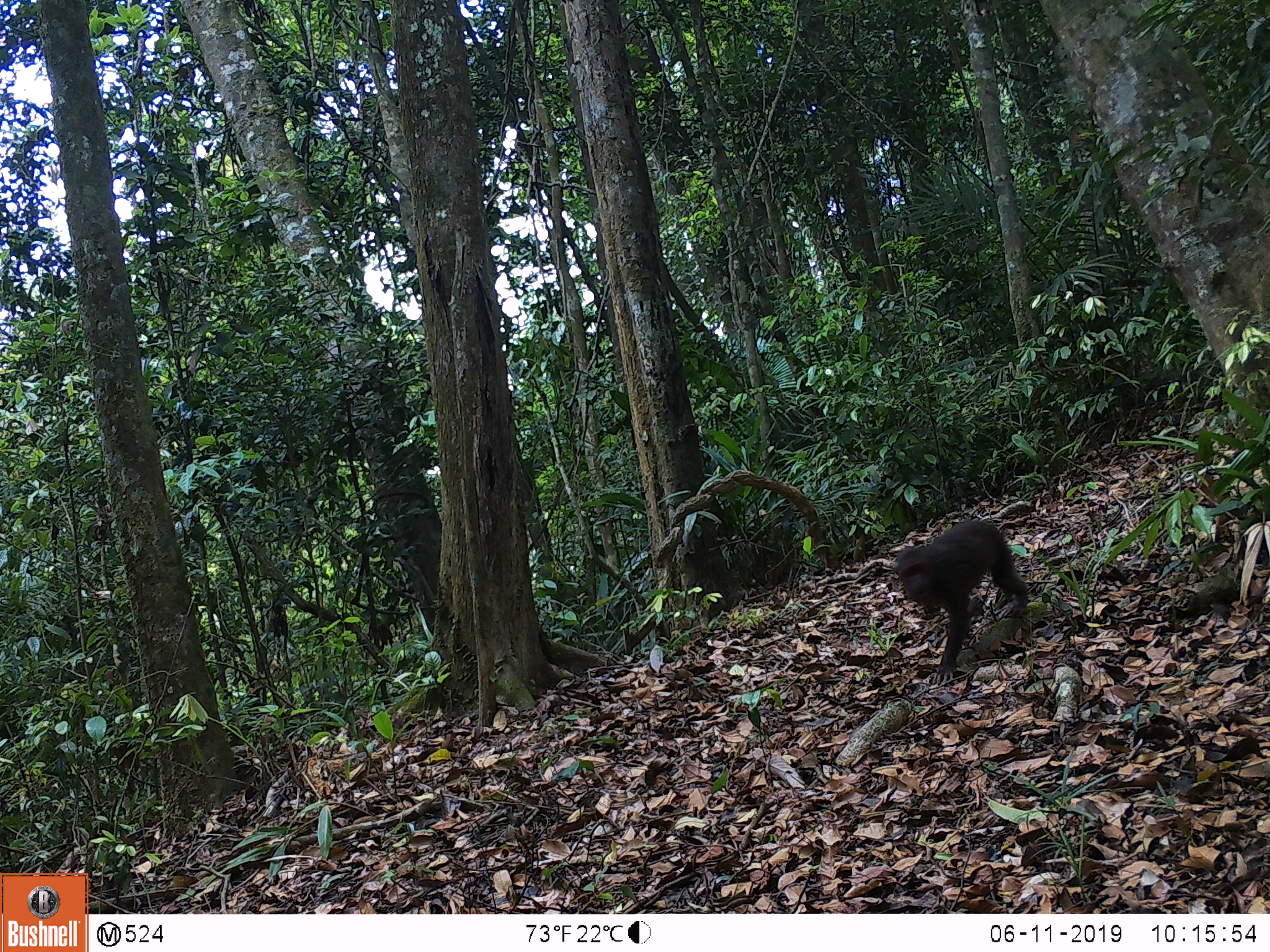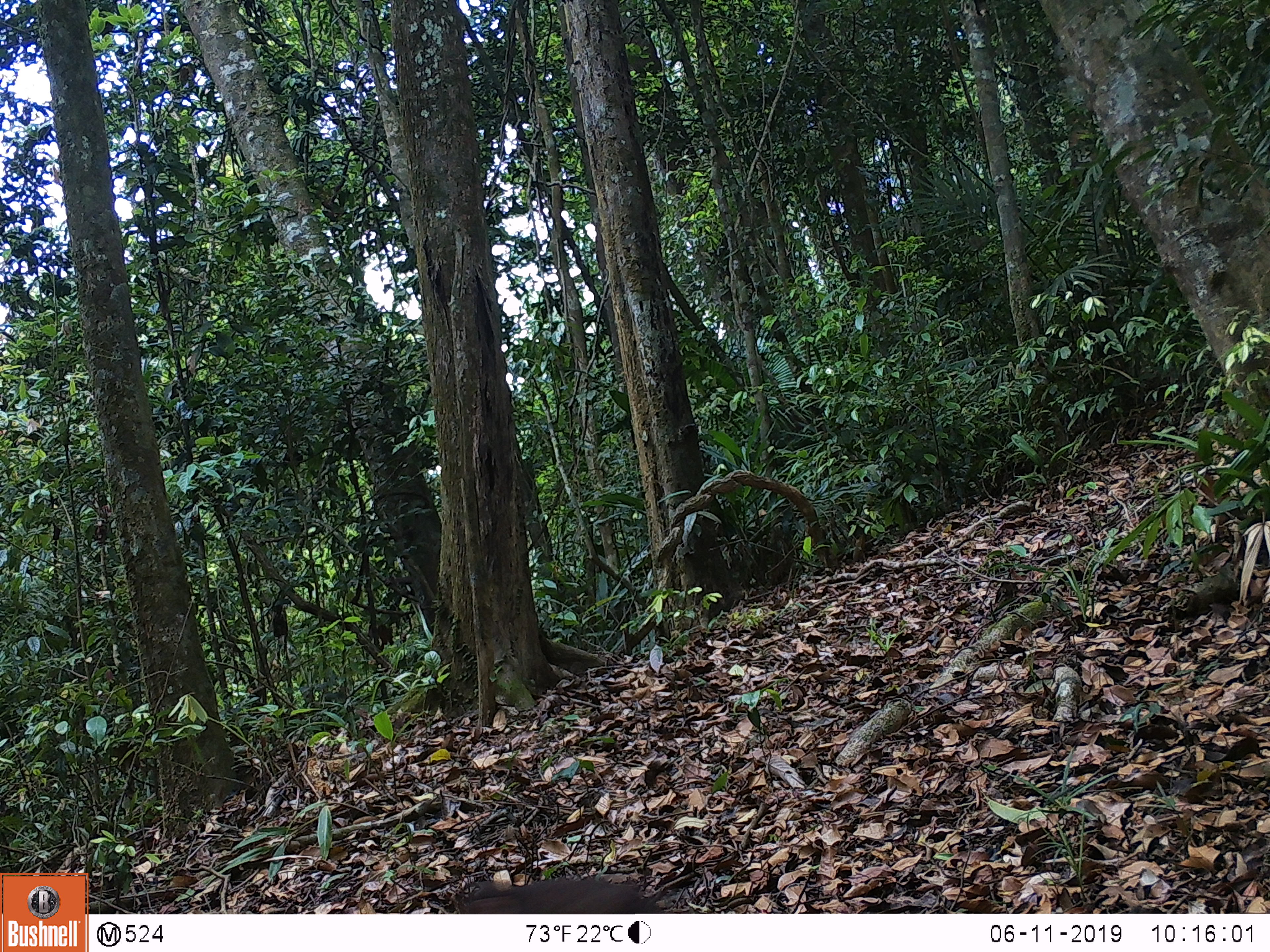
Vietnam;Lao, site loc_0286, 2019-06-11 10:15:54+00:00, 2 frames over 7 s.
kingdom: Animalia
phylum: Chordata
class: Mammalia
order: Primates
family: Cercopithecidae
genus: Macaca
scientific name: Macaca arctoides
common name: stump-tailed macaque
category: stump tailed macaque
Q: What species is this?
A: Stump tailed macaque (stump-tailed macaque) (Macaca arctoides).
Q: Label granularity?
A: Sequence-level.